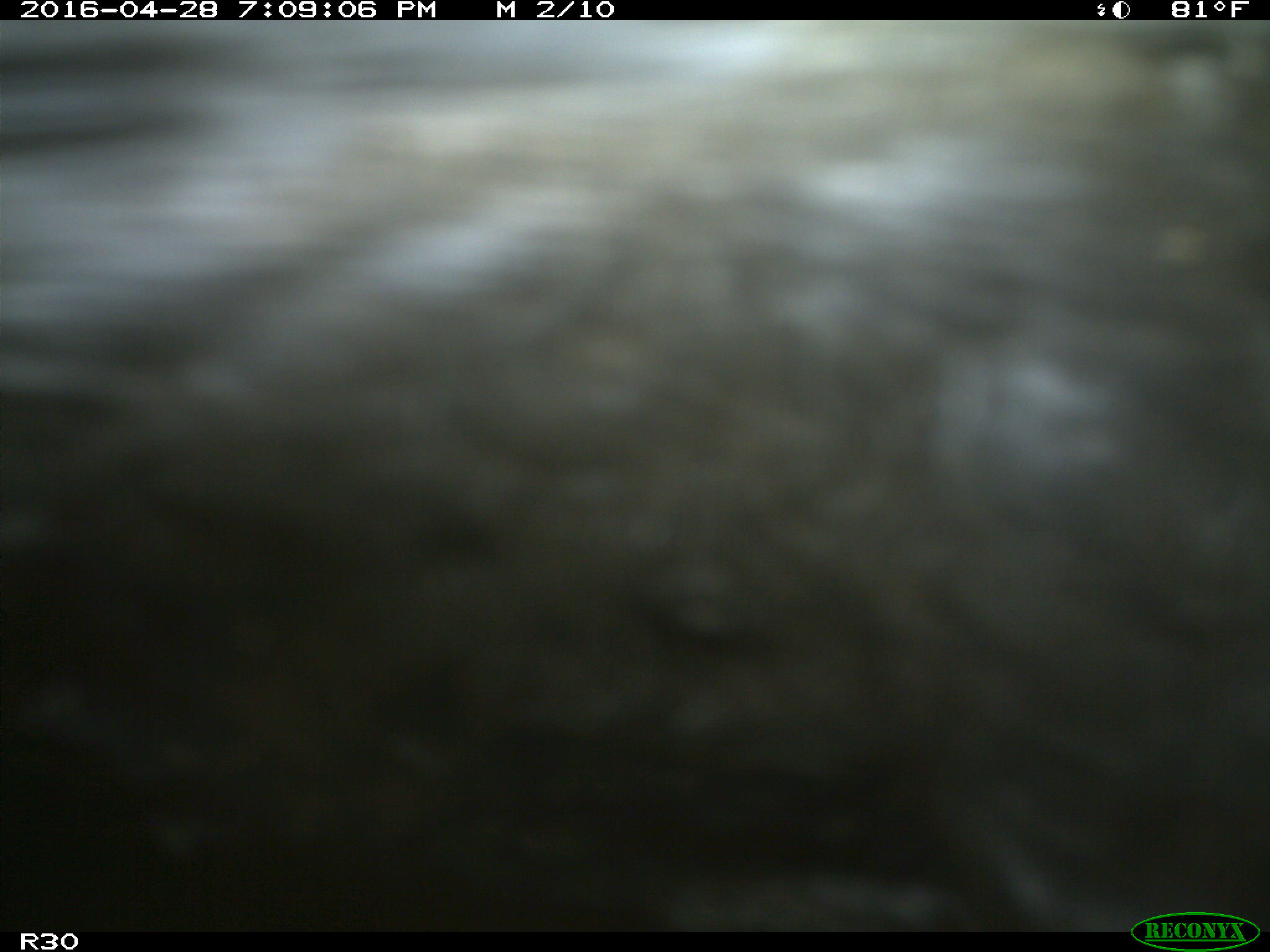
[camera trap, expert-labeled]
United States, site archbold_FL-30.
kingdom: Animalia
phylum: Chordata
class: Mammalia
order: Artiodactyla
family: Bovidae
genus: Bos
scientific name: Bos taurus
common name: domestic cow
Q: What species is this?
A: Bos taurus (domestic cow).